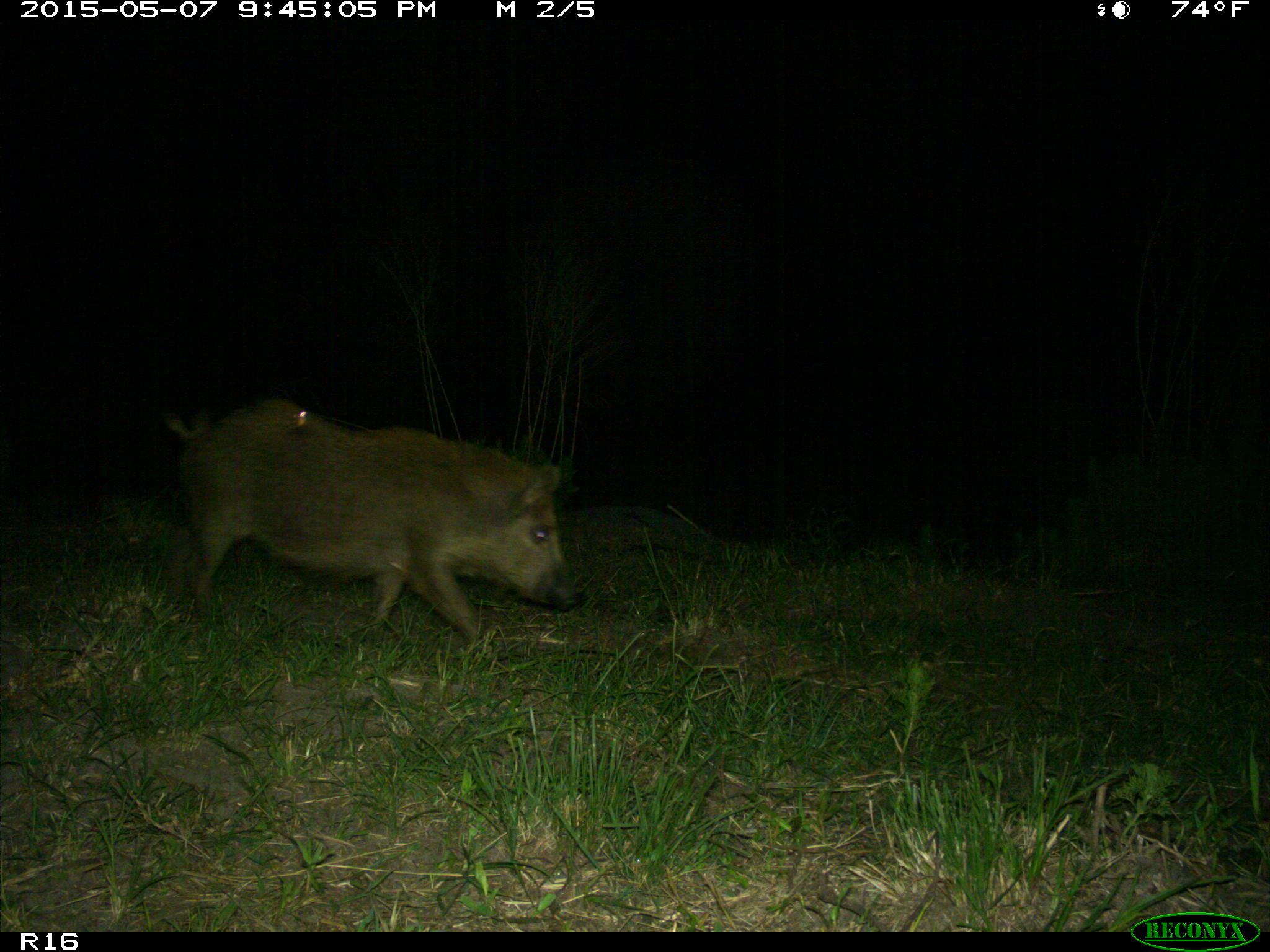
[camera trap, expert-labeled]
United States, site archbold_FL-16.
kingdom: Animalia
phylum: Chordata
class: Mammalia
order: Artiodactyla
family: Suidae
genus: Sus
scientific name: Sus scrofa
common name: wild boar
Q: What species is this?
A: Sus scrofa (wild boar).